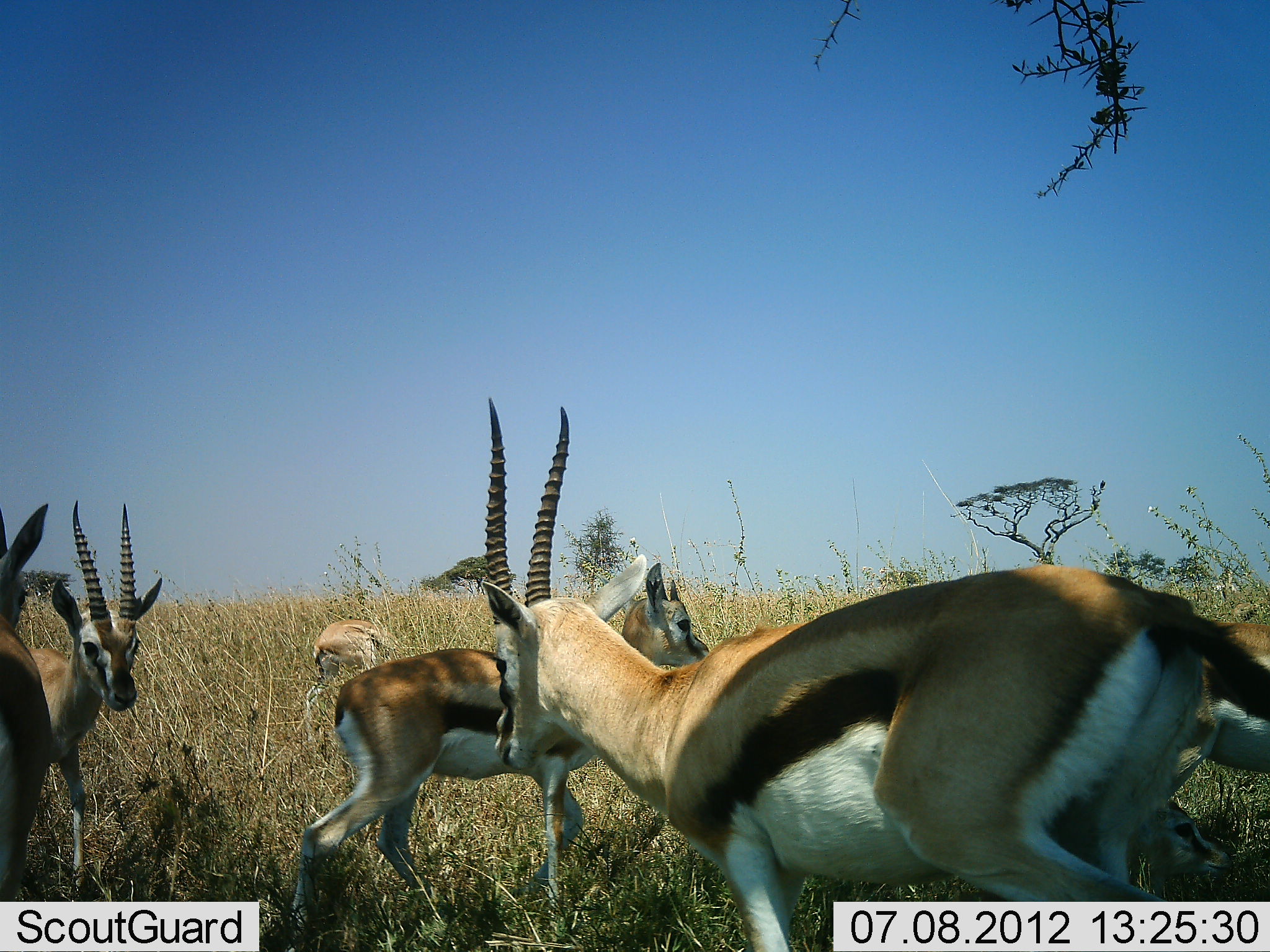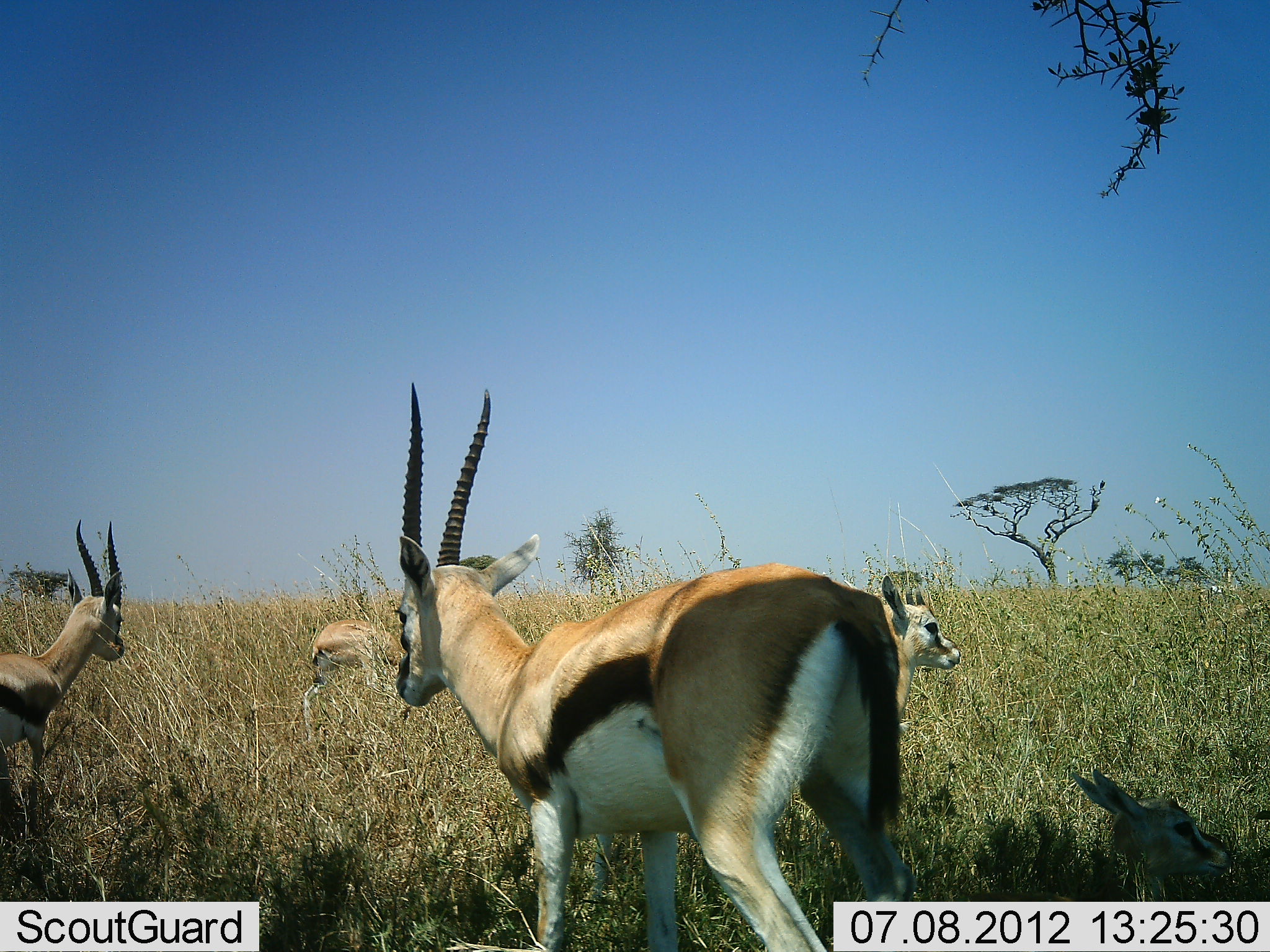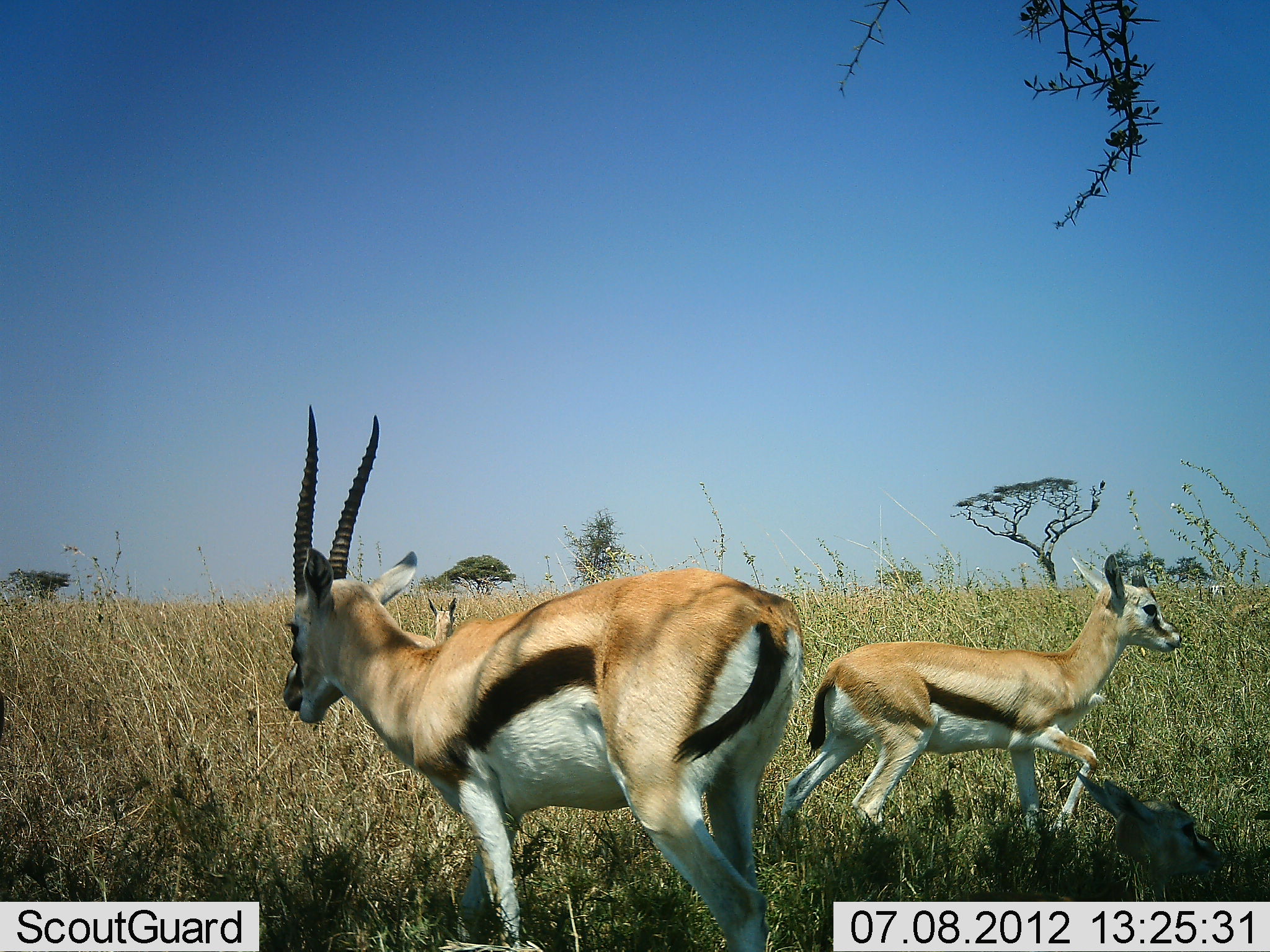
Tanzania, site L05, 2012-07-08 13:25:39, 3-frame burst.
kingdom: Animalia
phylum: Chordata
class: Mammalia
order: Artiodactyla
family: Bovidae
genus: Eudorcas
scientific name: Eudorcas thomsonii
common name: thomson's gazelle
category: gazellethomsons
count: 6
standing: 40%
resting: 60%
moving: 90%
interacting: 0%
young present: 20%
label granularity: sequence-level